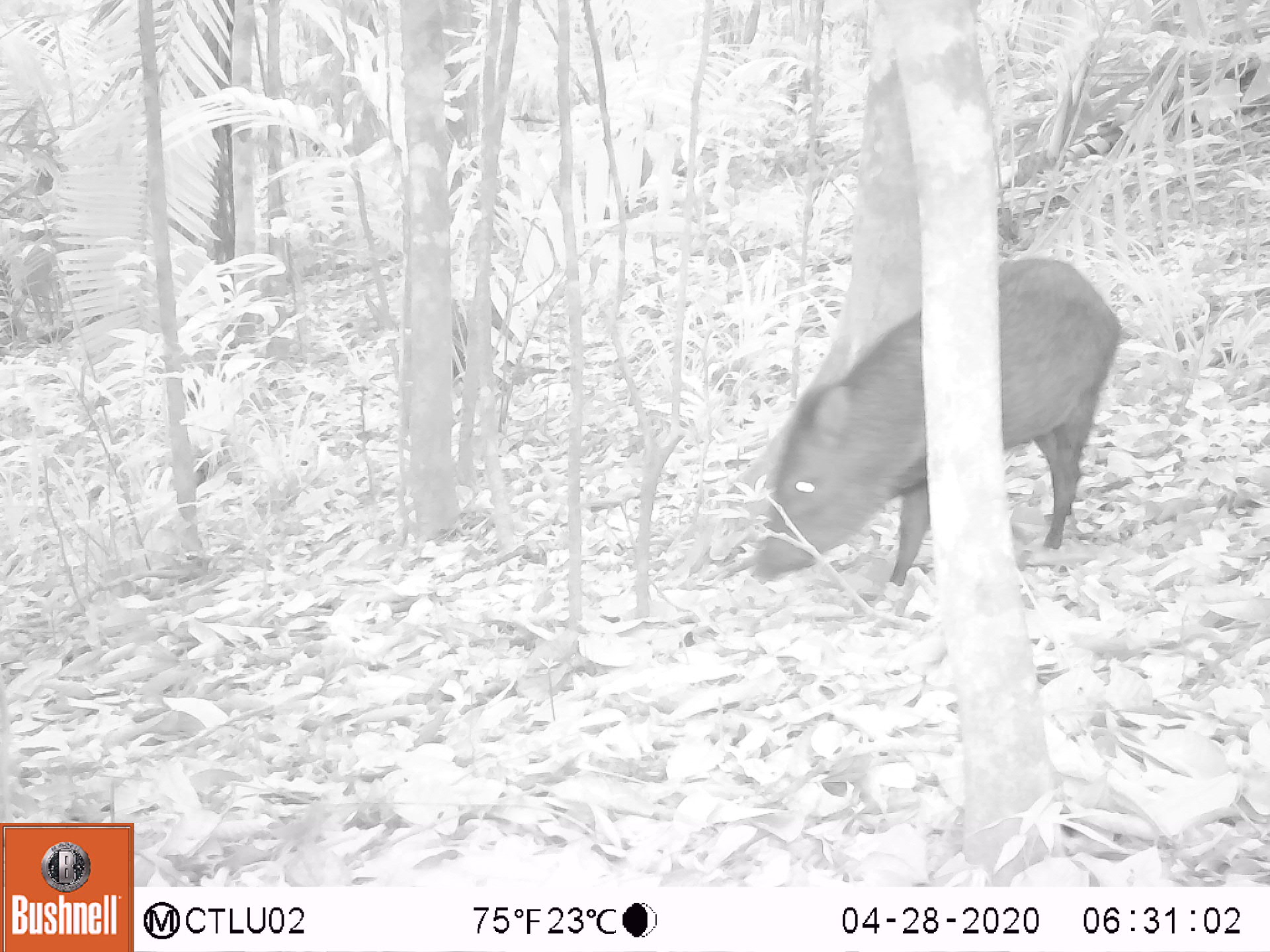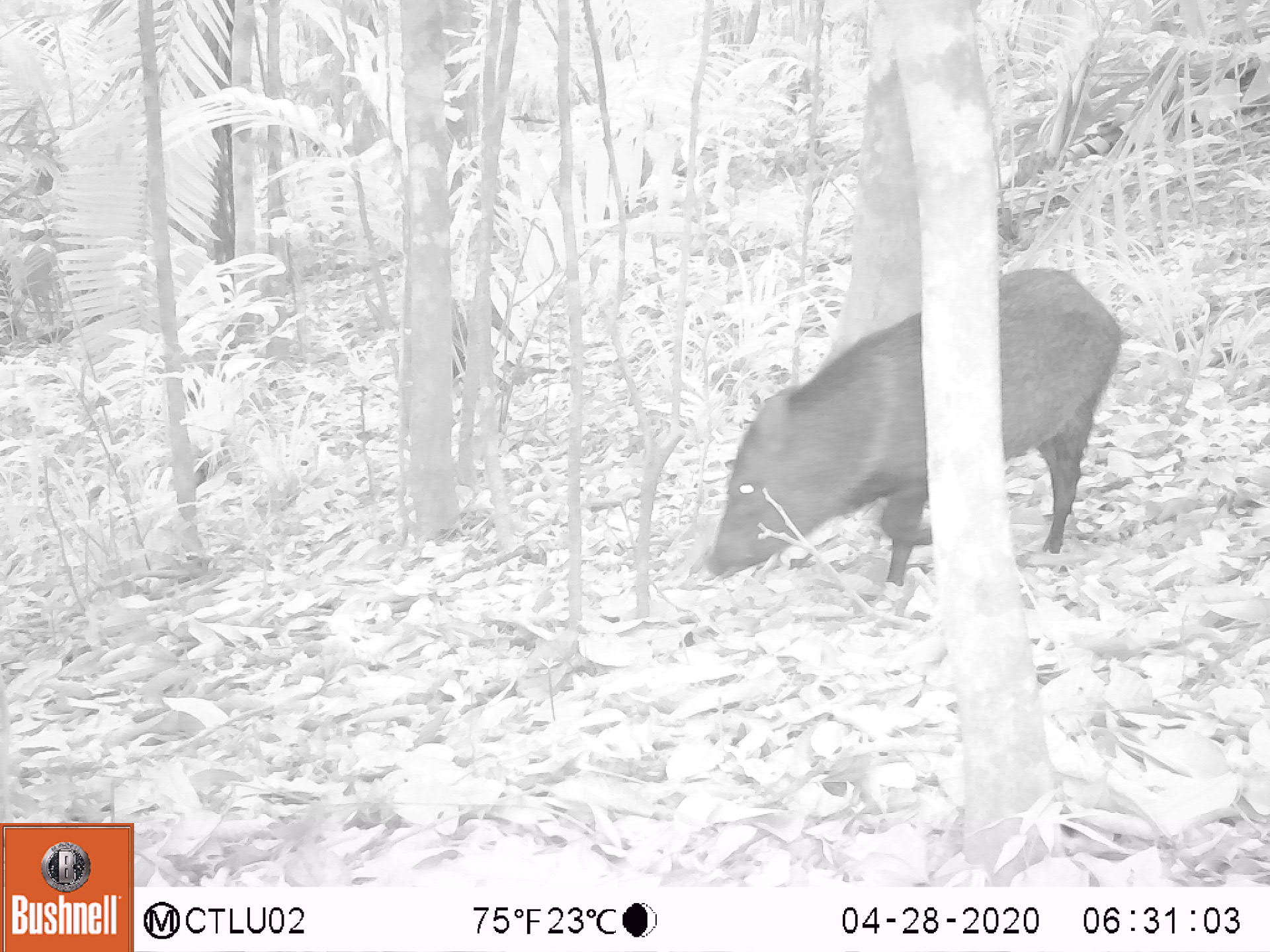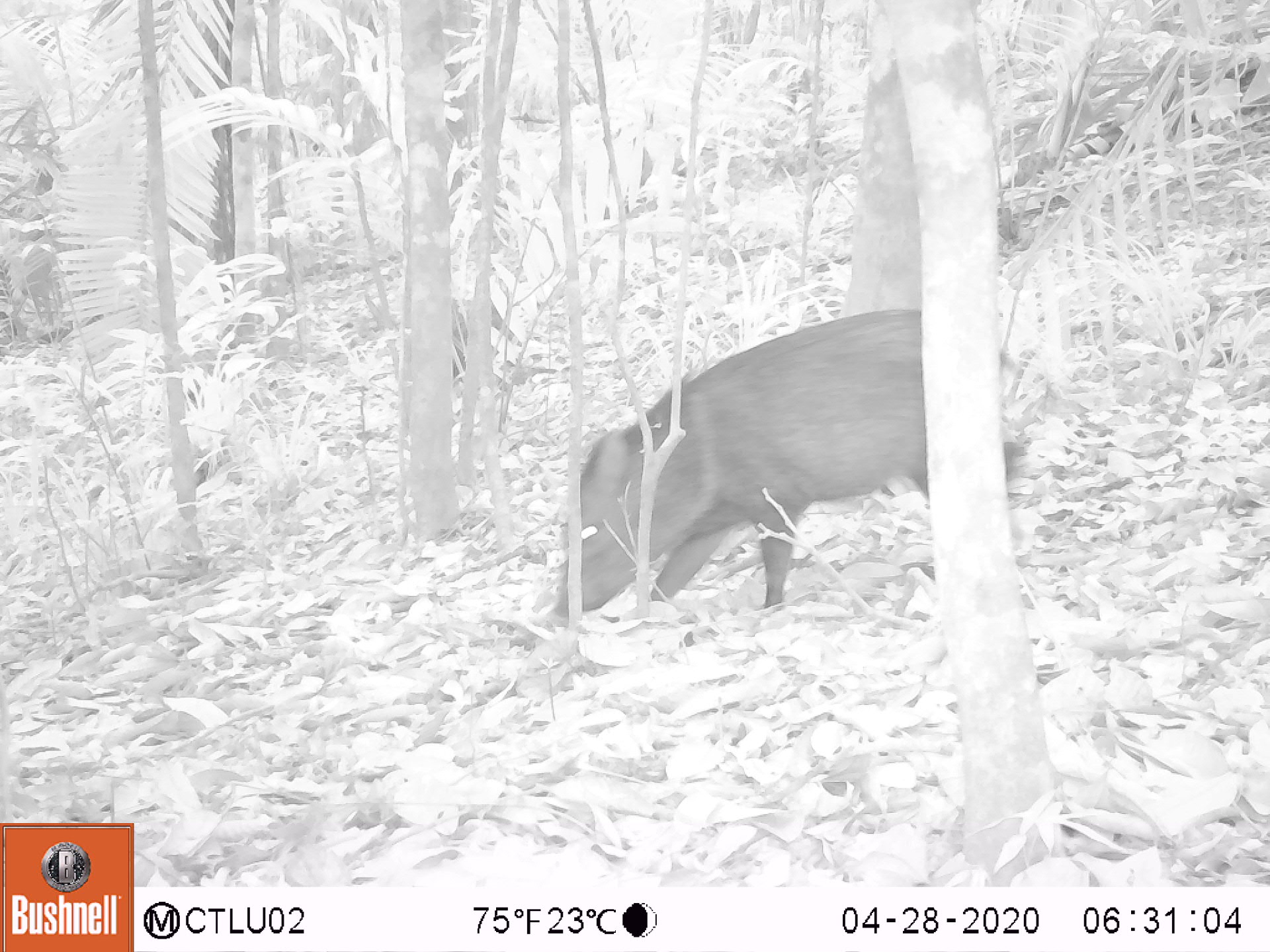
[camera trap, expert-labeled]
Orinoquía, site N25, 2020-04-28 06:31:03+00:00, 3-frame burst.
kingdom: Animalia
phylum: Chordata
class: Mammalia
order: Artiodactyla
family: Tayassuidae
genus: Pecari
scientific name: Pecari tajacu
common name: collared peccary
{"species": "collared peccary (Pecari tajacu)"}